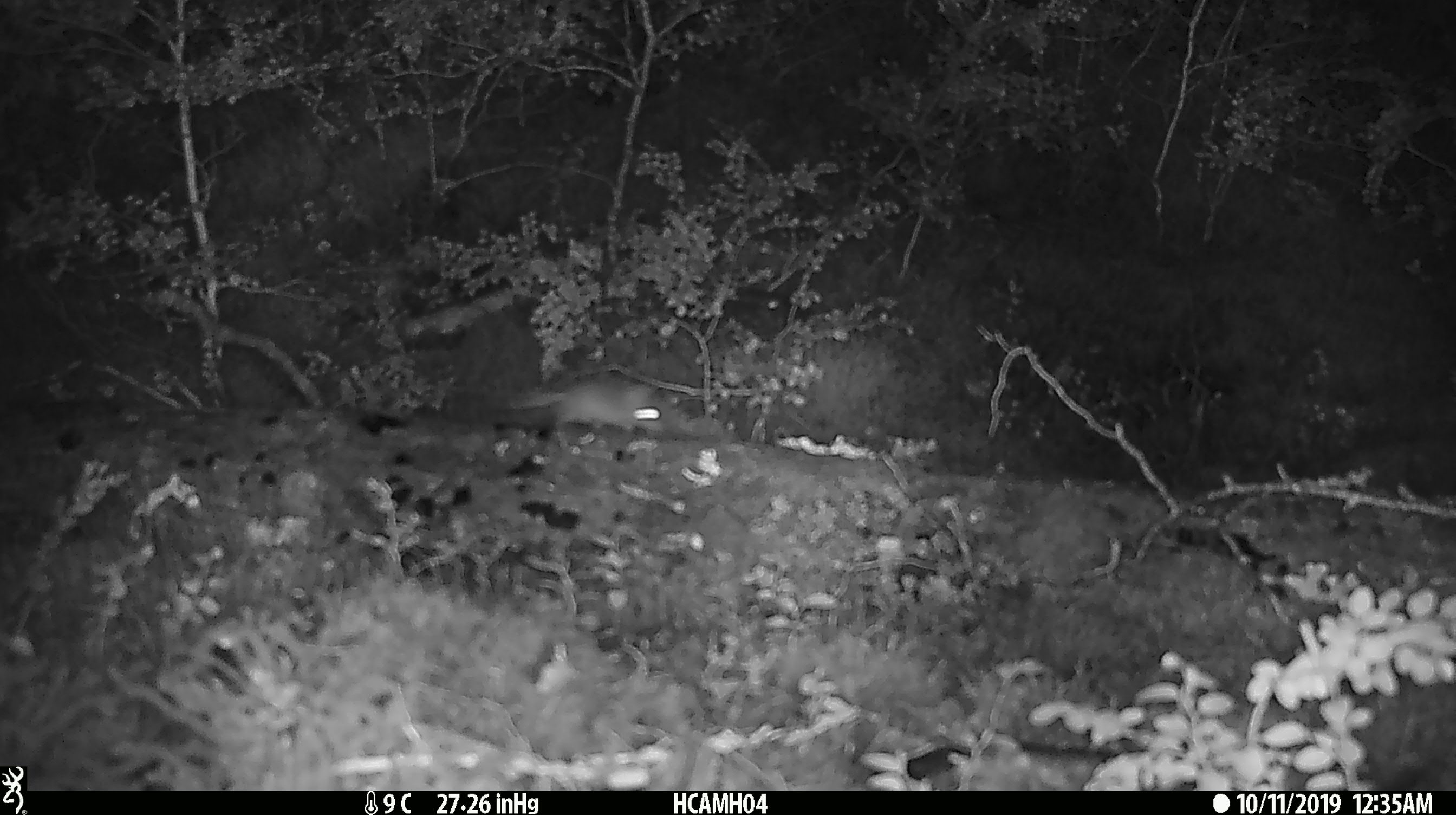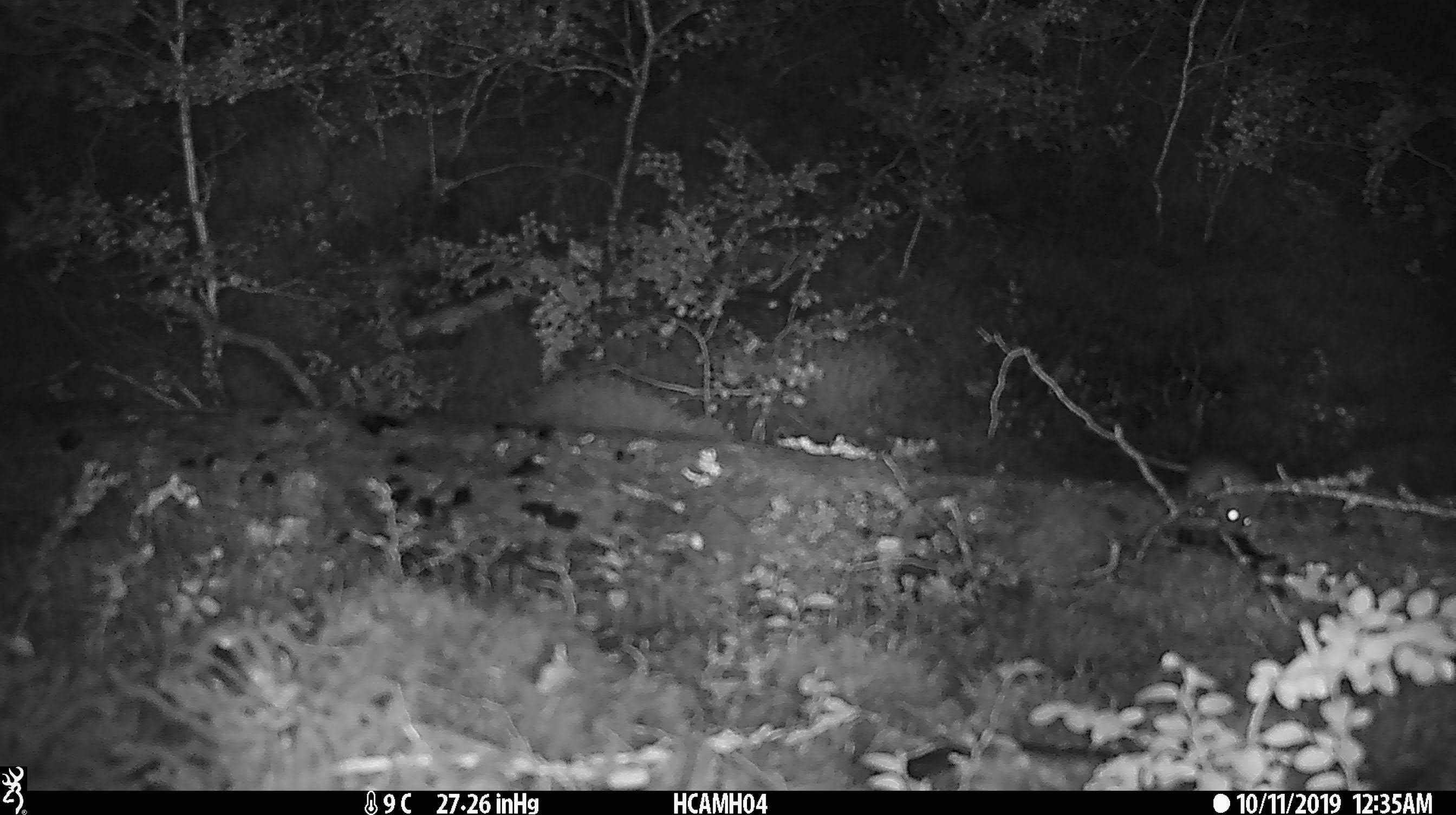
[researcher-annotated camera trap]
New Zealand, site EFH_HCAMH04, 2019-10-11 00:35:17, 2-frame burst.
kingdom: Animalia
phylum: Chordata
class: Mammalia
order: Rodentia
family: Muridae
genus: Mus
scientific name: Mus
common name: mouse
Mouse (Mus).